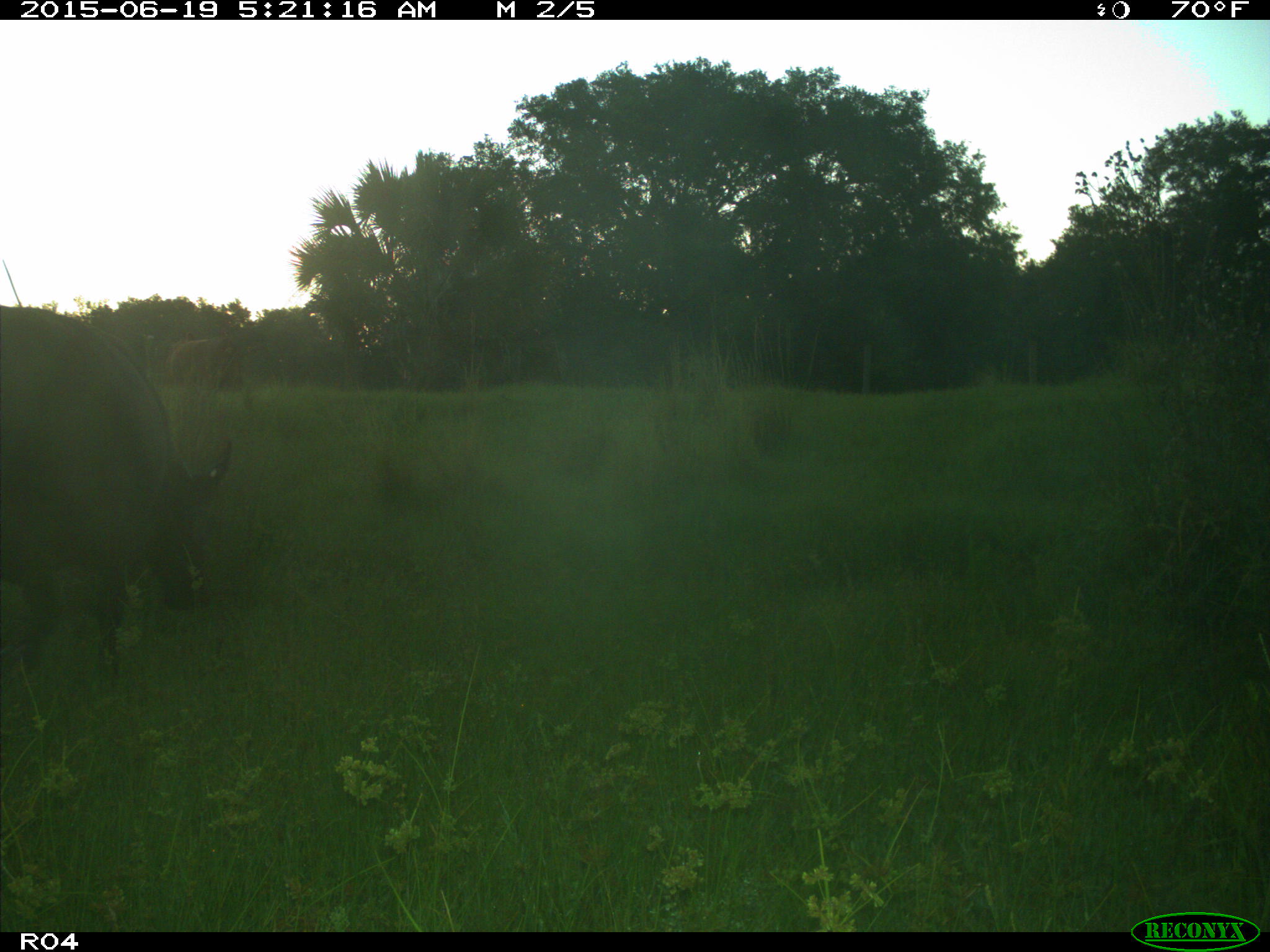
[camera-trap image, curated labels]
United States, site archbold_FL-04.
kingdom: Animalia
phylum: Chordata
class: Mammalia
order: Artiodactyla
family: Bovidae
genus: Bos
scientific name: Bos taurus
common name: domestic cow